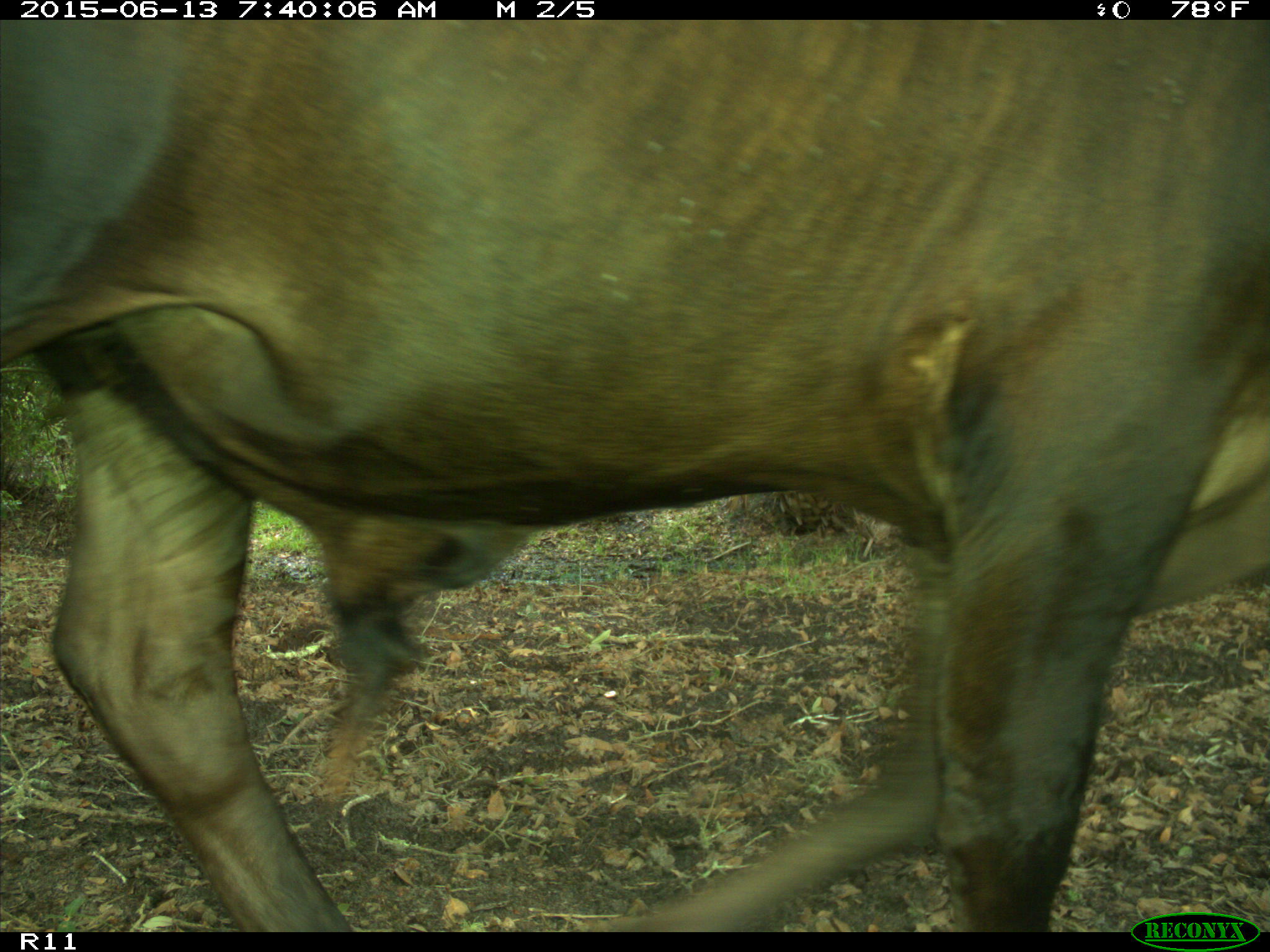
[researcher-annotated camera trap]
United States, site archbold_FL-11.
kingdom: Animalia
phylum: Chordata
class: Mammalia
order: Artiodactyla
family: Bovidae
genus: Bos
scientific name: Bos taurus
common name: domestic cow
Bos taurus (domestic cow).